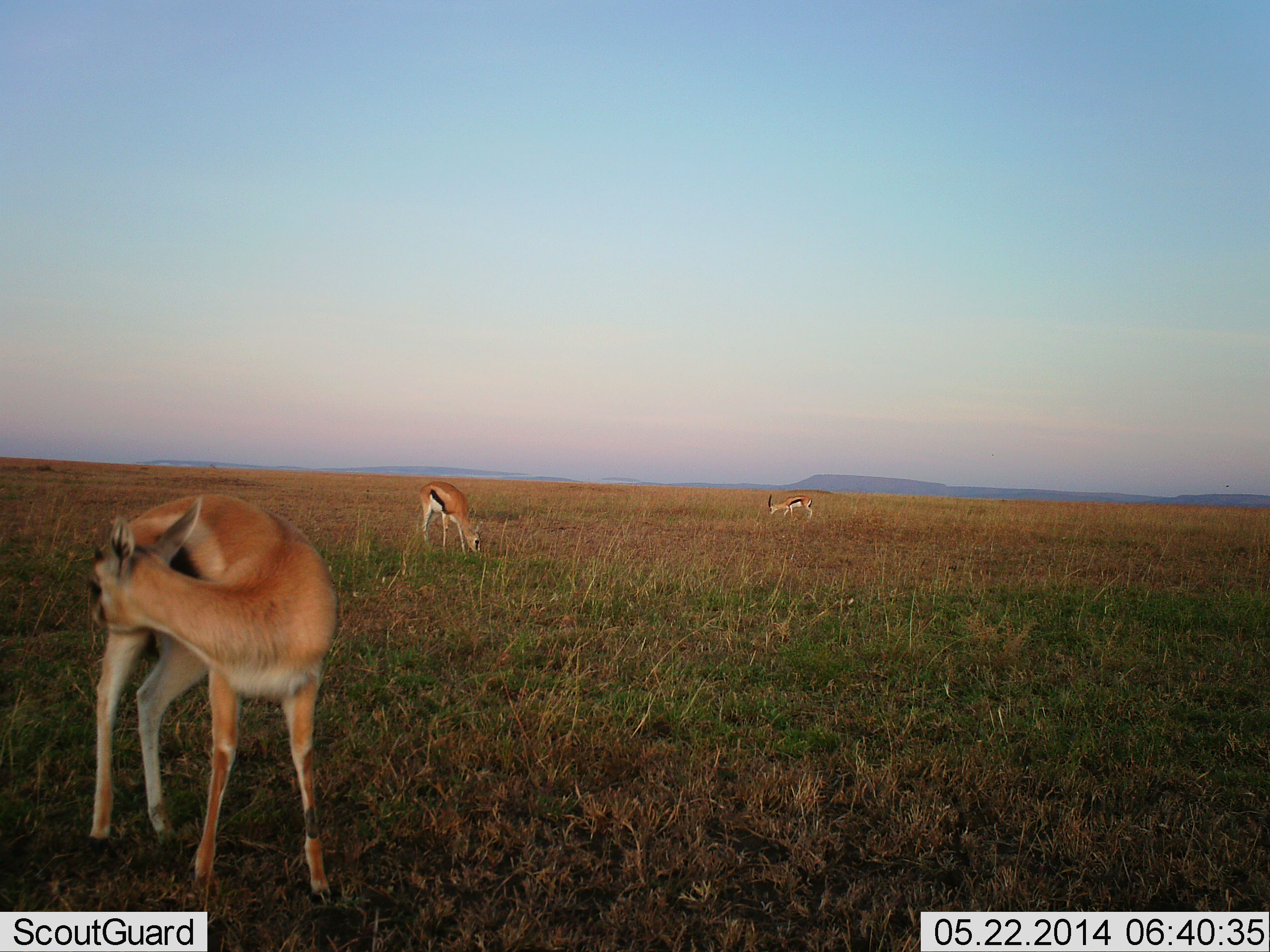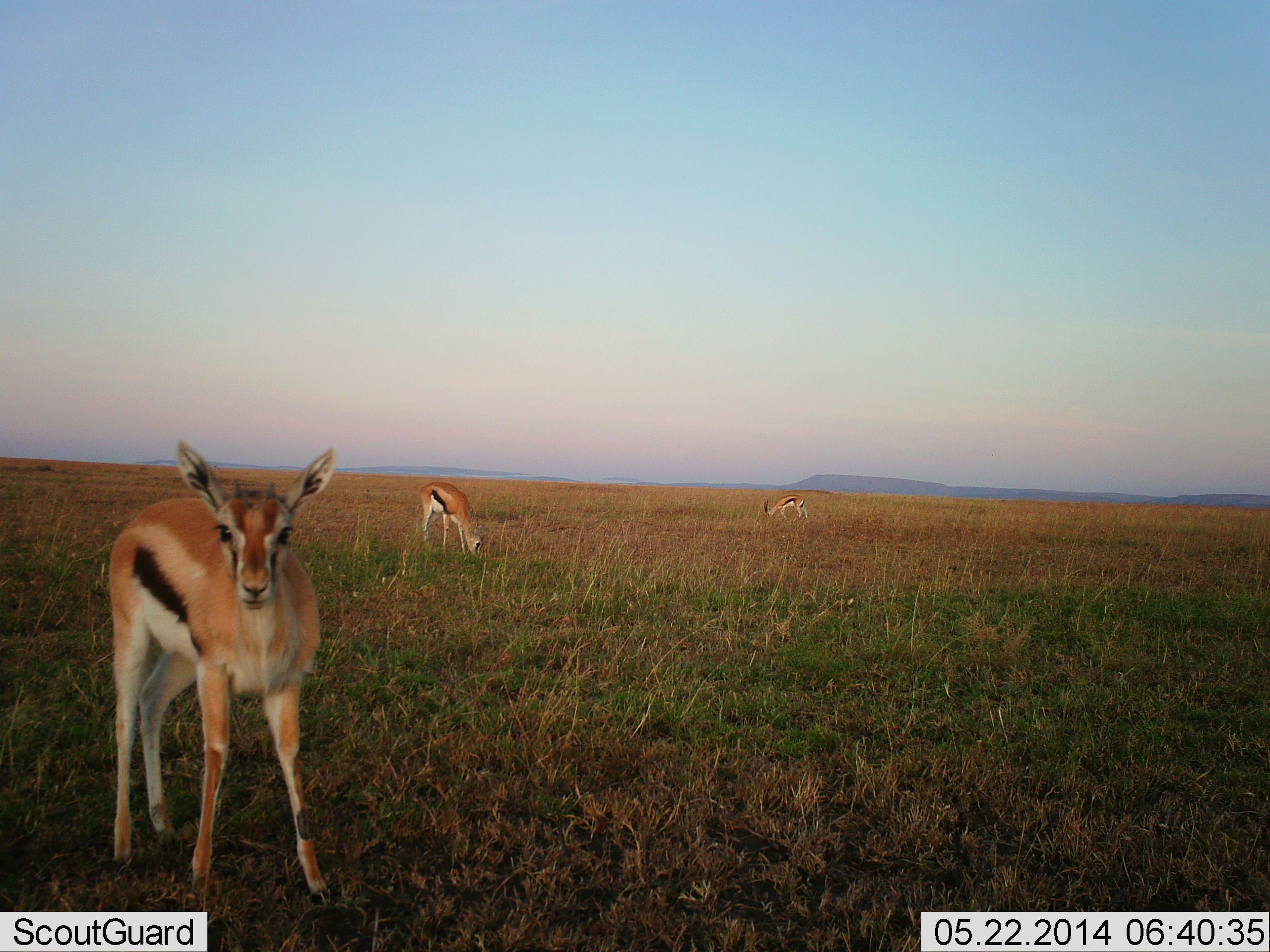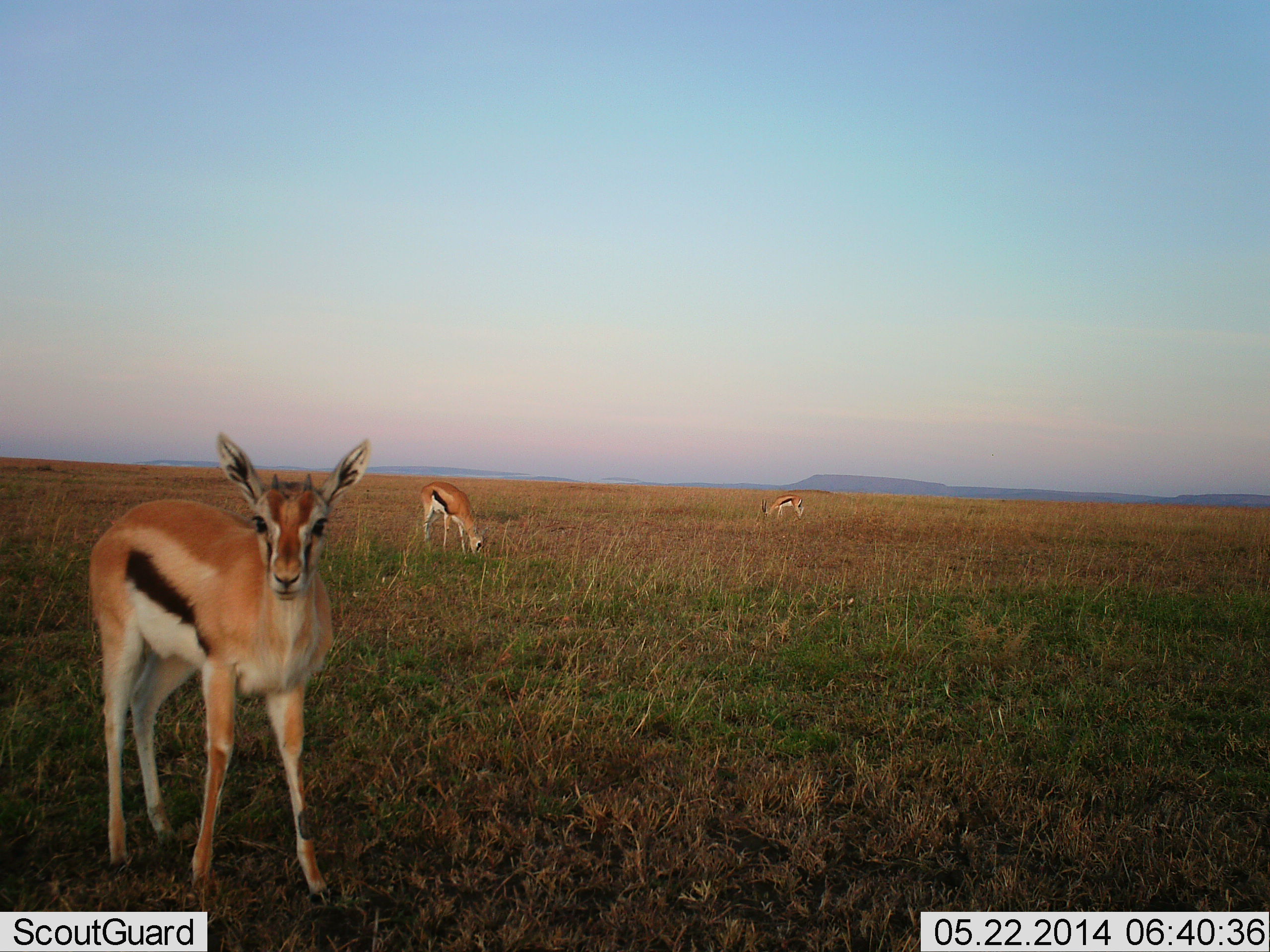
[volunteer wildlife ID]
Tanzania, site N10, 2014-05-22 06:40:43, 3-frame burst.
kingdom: Animalia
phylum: Chordata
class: Mammalia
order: Artiodactyla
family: Bovidae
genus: Eudorcas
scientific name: Eudorcas thomsonii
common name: thomson's gazelle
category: gazellethomsons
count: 3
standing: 80%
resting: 0%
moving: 0%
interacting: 20%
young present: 10%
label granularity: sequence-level